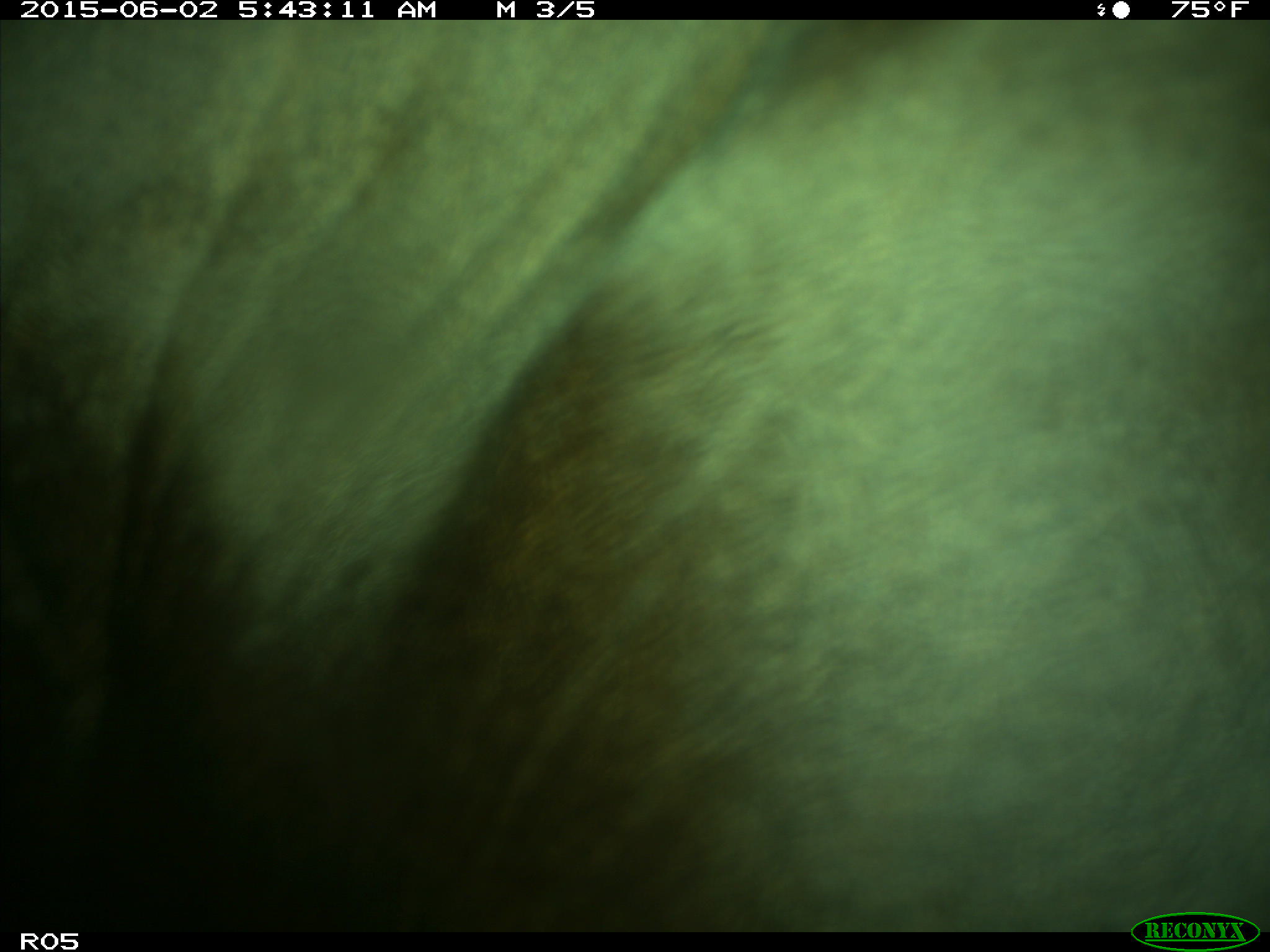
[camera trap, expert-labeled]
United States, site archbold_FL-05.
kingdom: Animalia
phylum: Chordata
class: Mammalia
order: Artiodactyla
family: Bovidae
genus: Bos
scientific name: Bos taurus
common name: domestic cow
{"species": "Bos taurus (domestic cow)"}